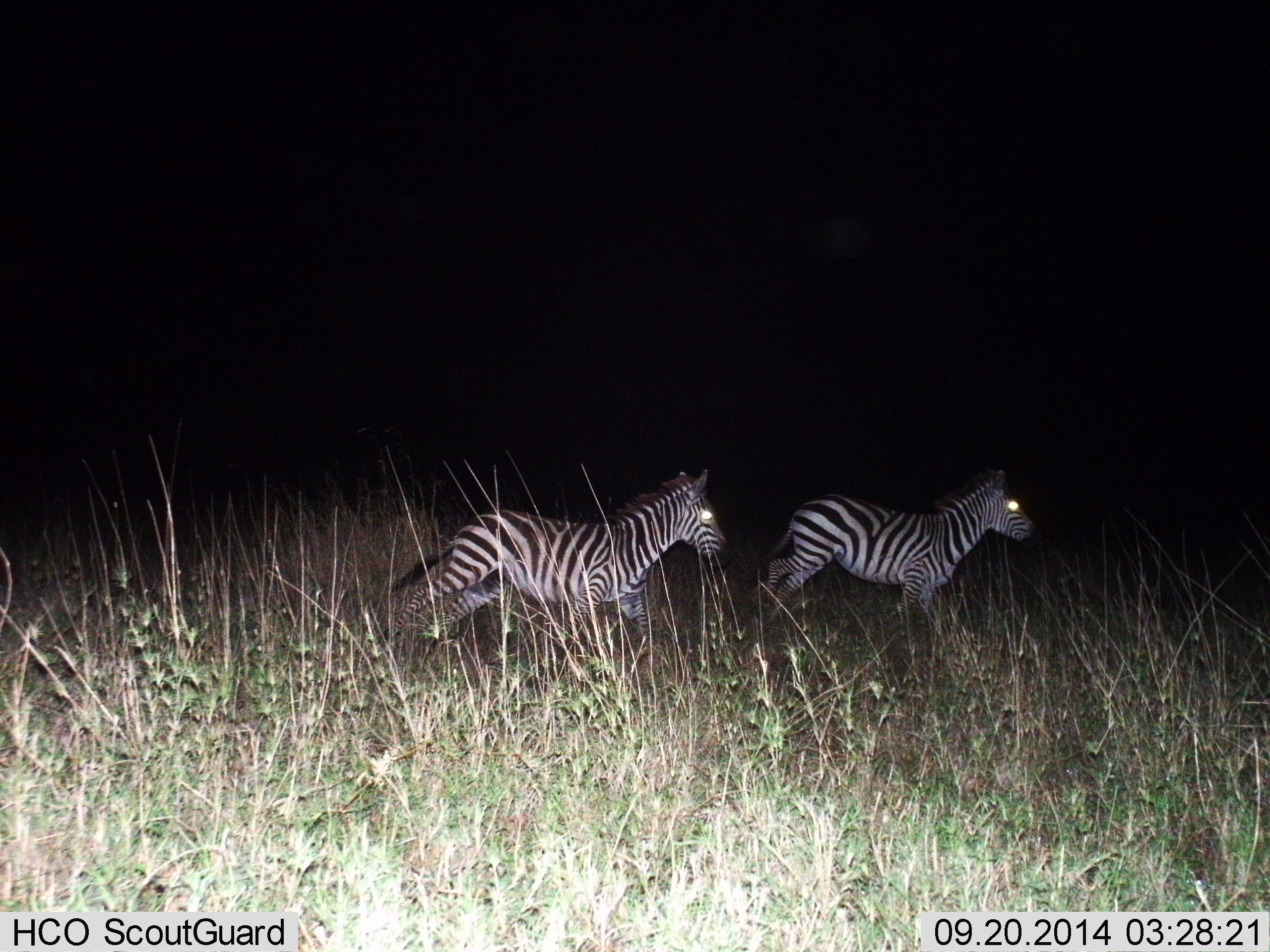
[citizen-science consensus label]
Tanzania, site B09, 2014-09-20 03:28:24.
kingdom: Animalia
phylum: Chordata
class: Mammalia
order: Perissodactyla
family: Equidae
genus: Equus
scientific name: Equus quagga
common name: plains zebra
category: zebra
Zebra (plains zebra) (Equus quagga), count 2. Behavior (volunteer vote fractions): standing 40%, resting 0%, moving 60%, interacting 10%. Young present (vote fraction): 10%. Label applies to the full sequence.